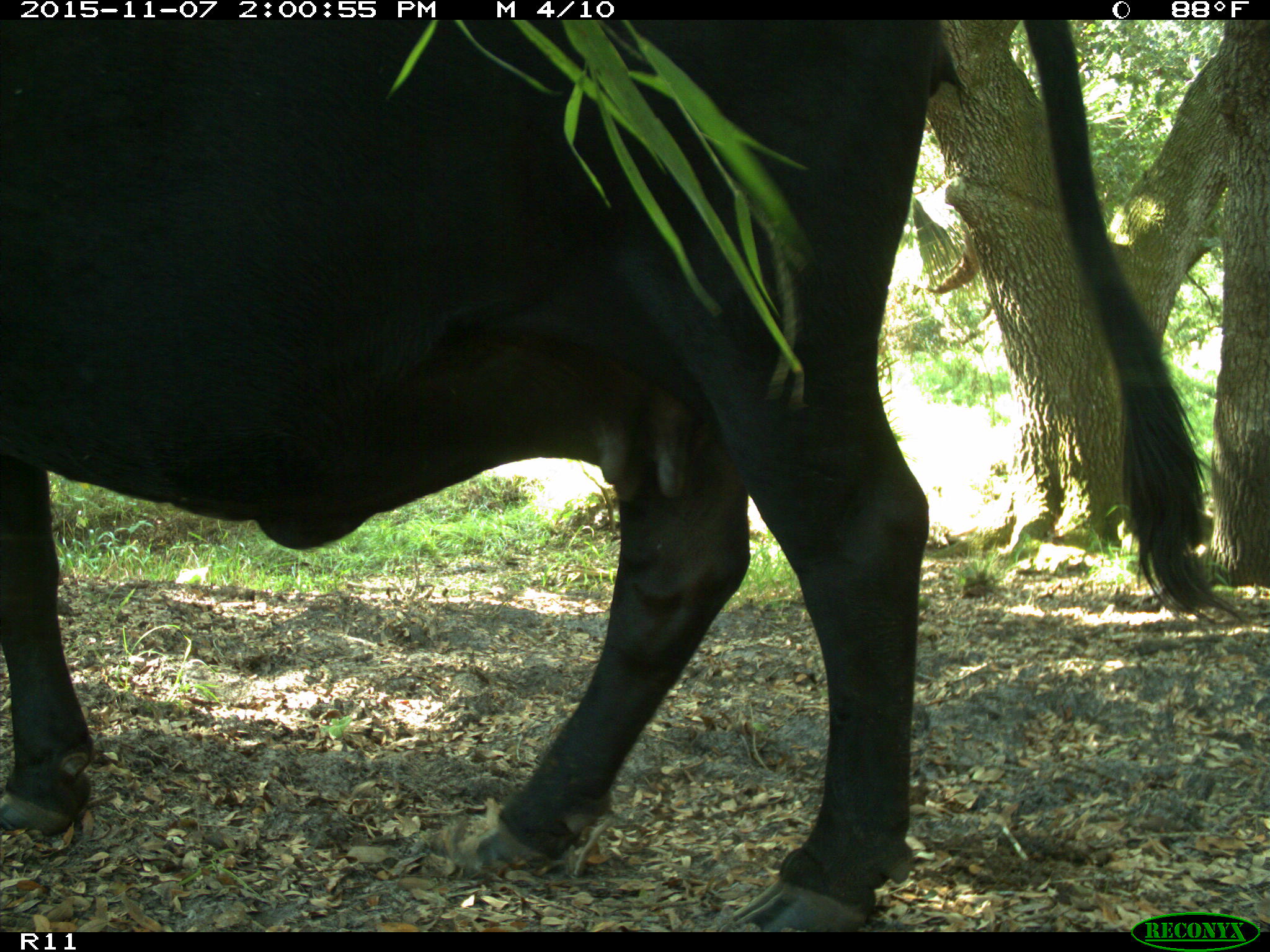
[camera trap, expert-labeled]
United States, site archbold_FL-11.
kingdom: Animalia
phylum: Chordata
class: Mammalia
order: Artiodactyla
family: Bovidae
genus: Bos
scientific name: Bos taurus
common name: domestic cow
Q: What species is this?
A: Bos taurus (domestic cow).